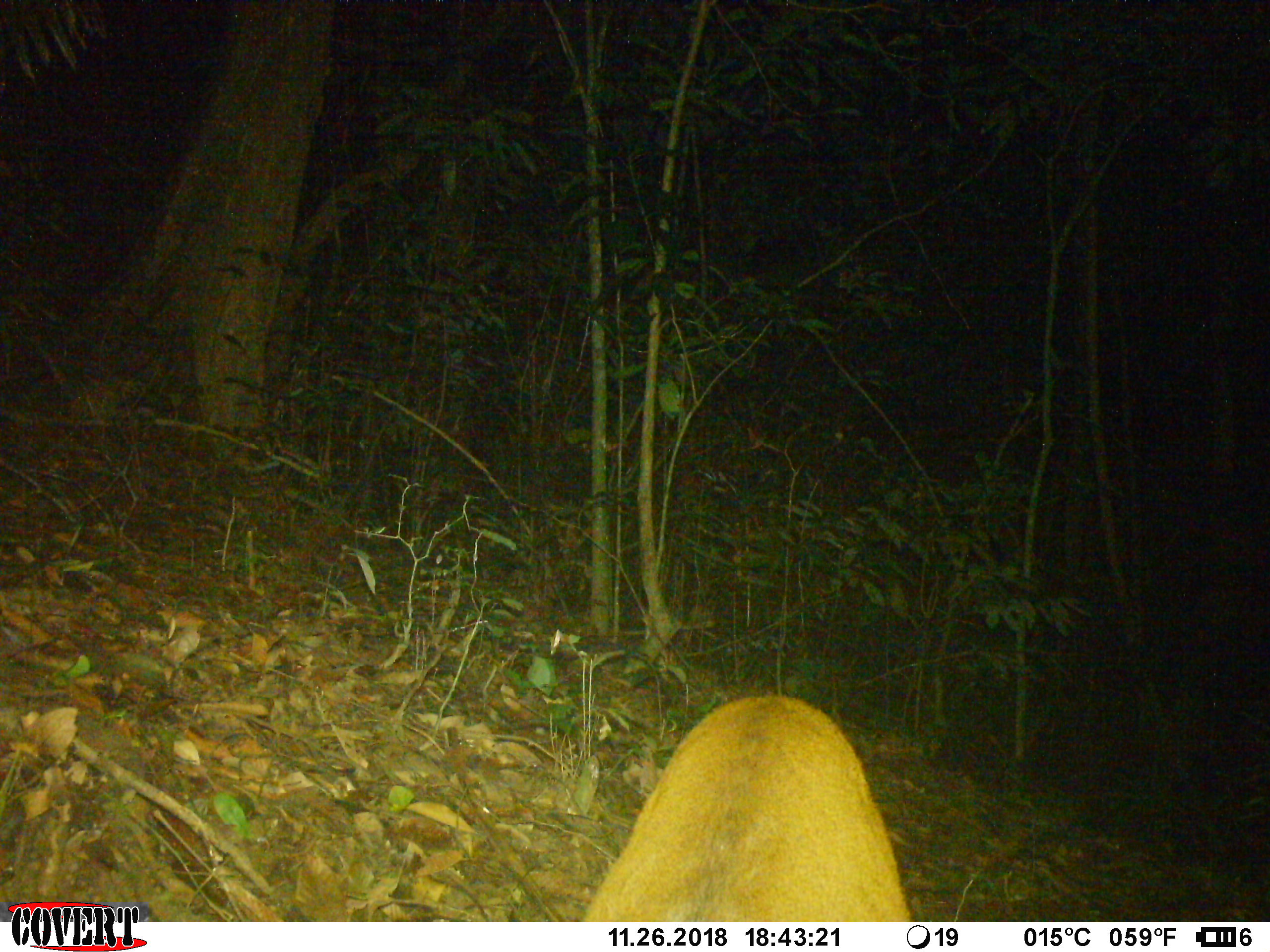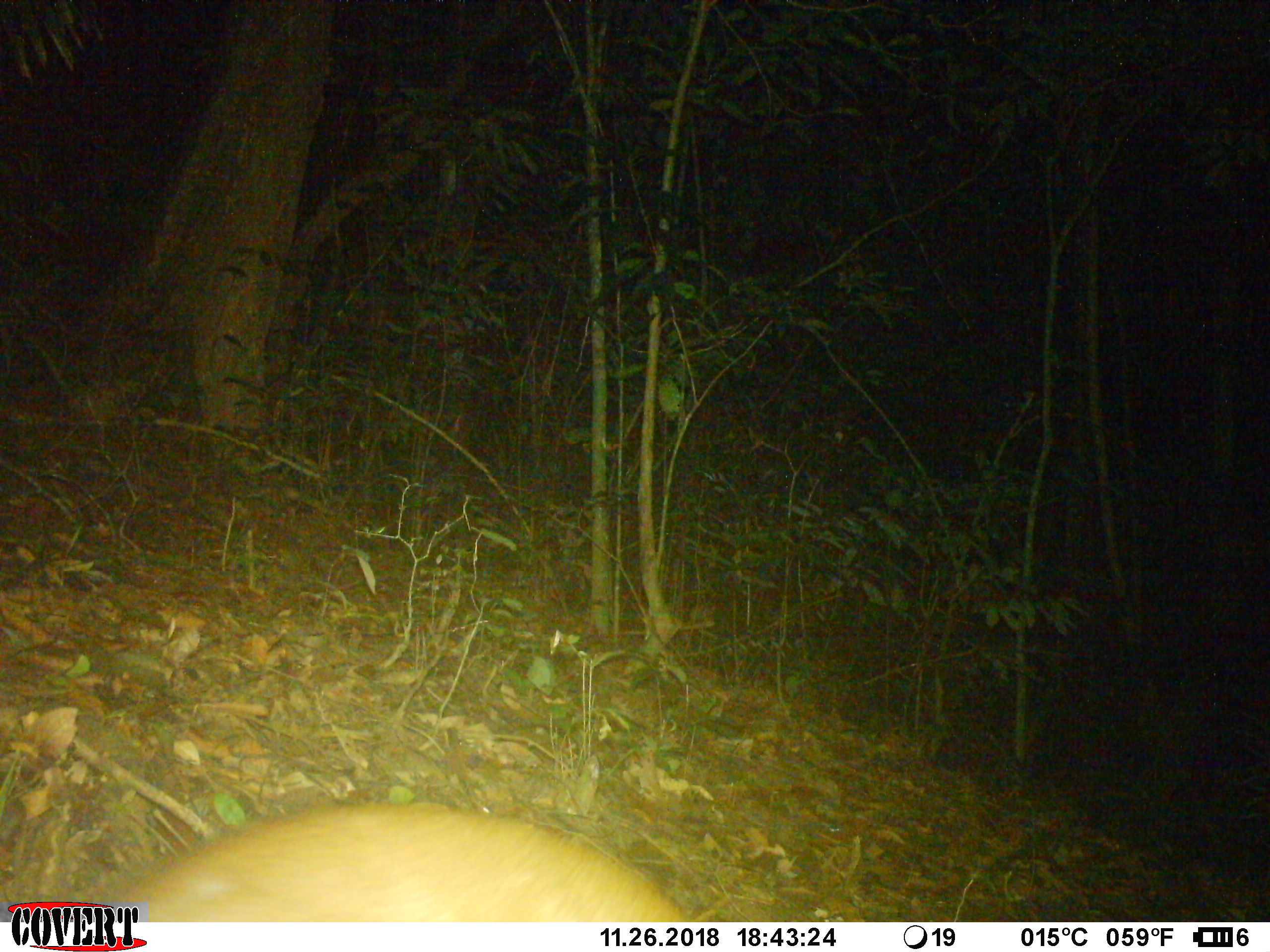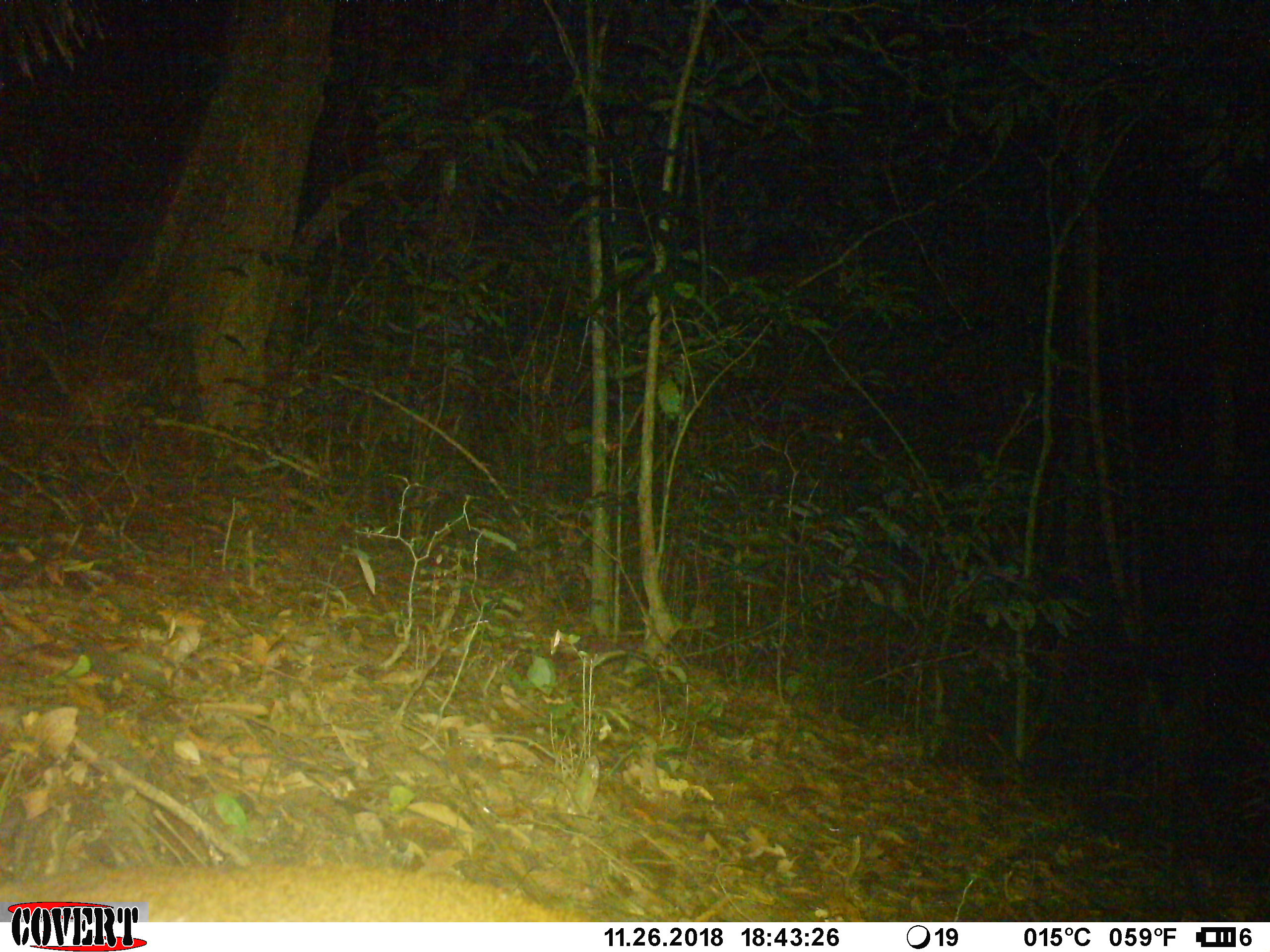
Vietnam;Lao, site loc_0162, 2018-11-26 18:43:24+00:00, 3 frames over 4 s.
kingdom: Animalia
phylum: Chordata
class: Mammalia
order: Artiodactyla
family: Cervidae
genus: Muntiacus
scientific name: Muntiacus vuquangensis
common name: large-antlered muntjac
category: large antlered muntjac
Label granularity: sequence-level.